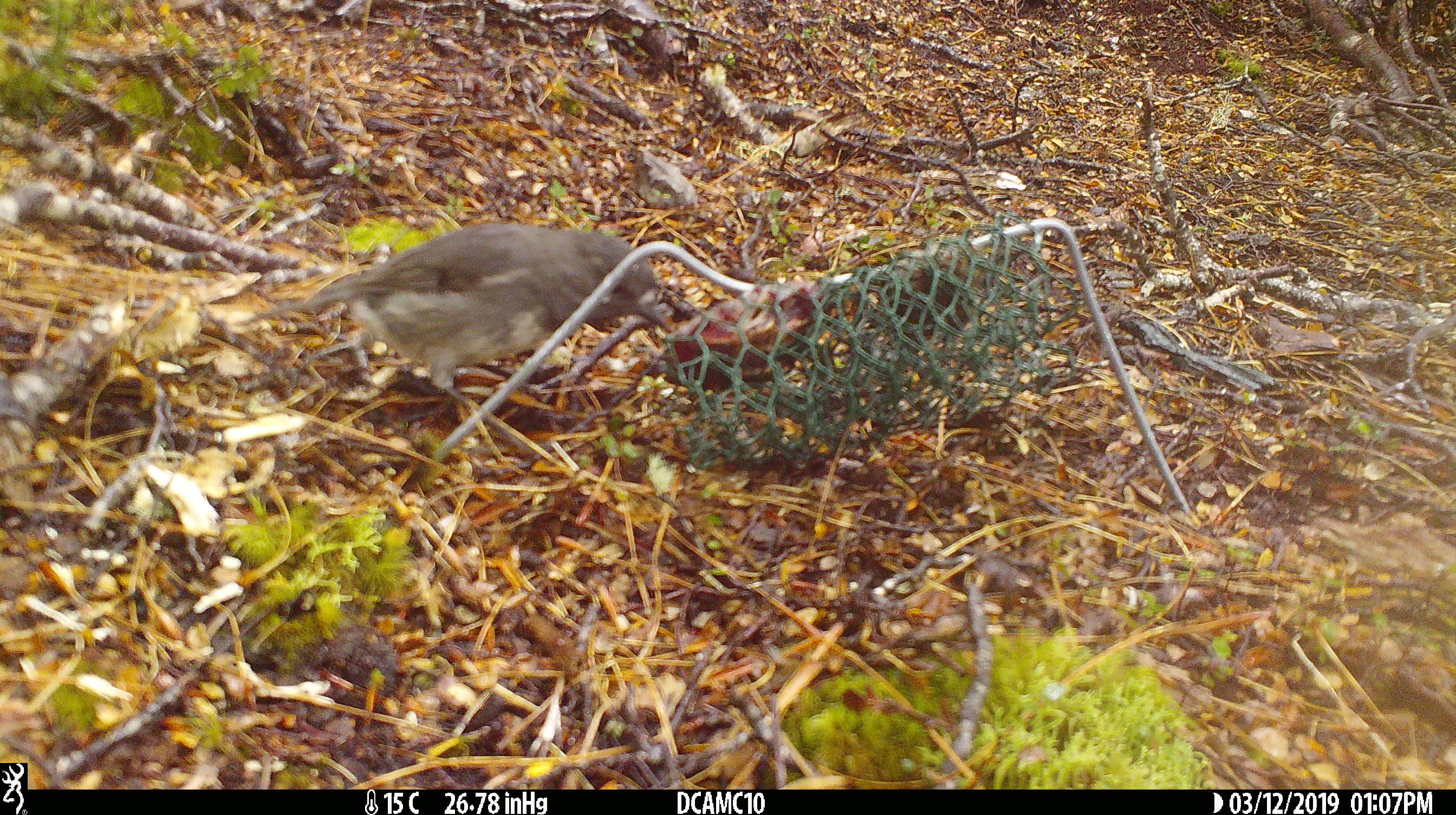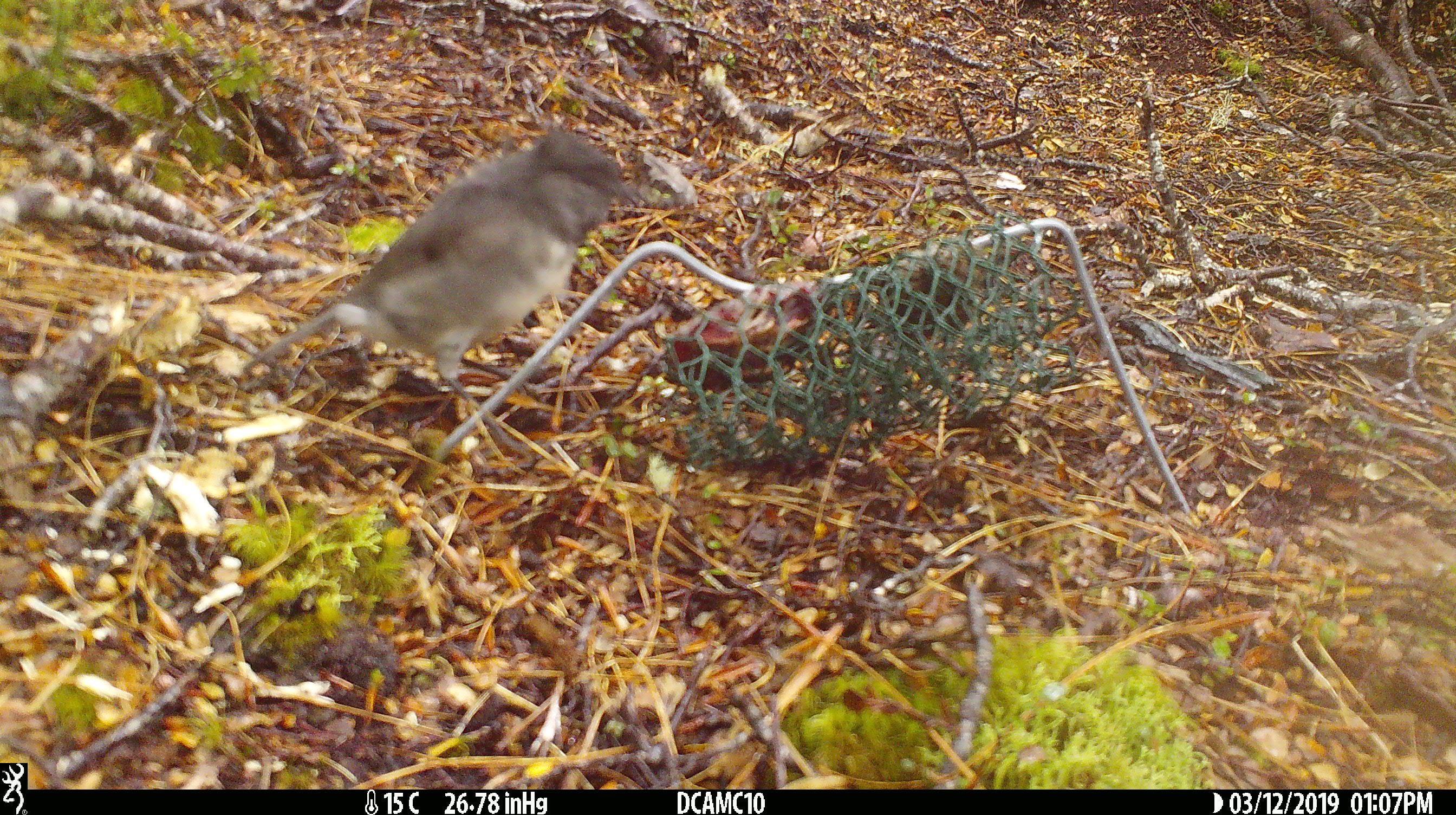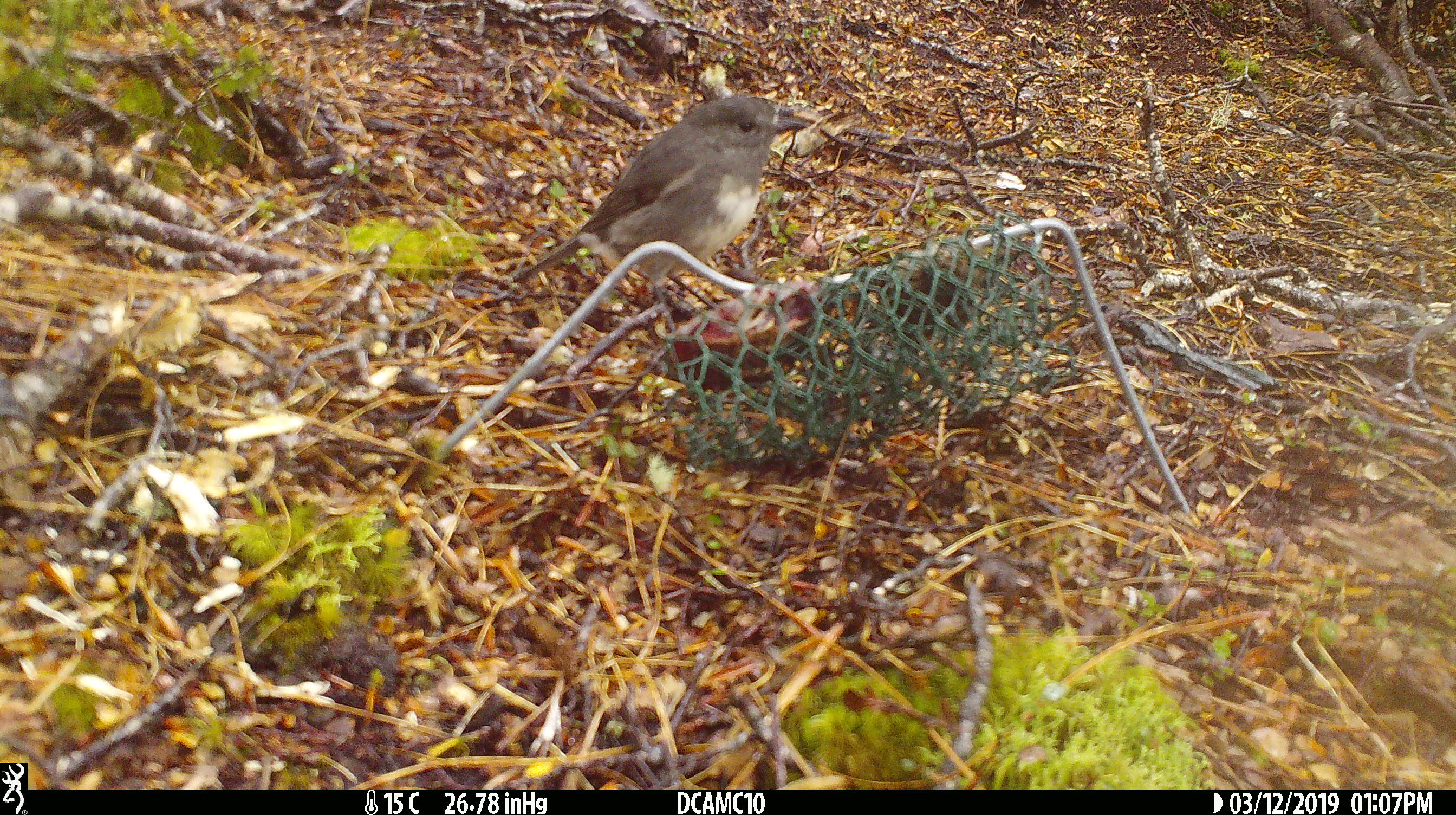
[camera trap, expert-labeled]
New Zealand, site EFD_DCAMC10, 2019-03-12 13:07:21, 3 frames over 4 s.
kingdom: Animalia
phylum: Chordata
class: Aves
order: Passeriformes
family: Petroicidae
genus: Petroica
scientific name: Petroica australis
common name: new zealand robin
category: robin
Robin (new zealand robin) (Petroica australis).